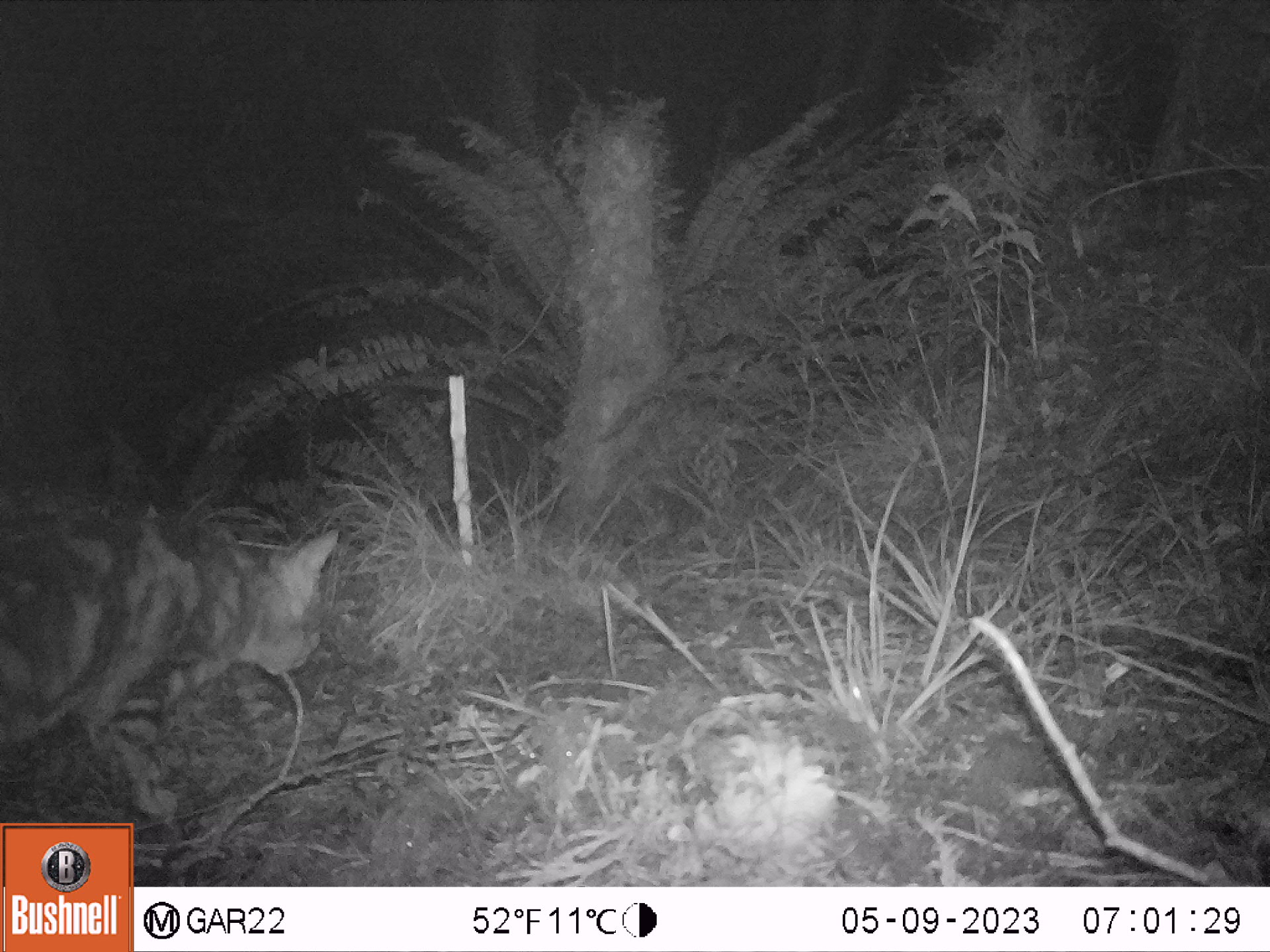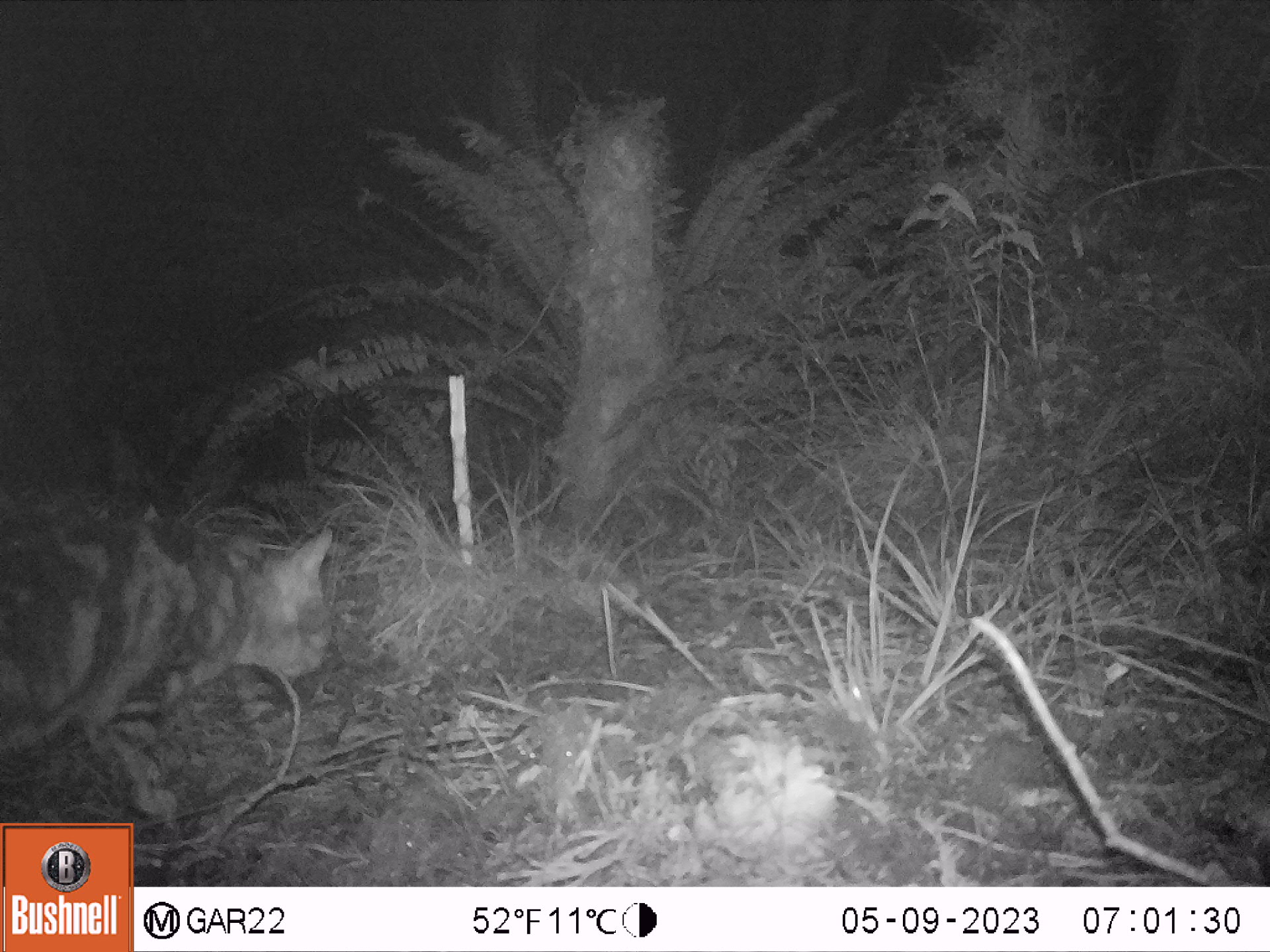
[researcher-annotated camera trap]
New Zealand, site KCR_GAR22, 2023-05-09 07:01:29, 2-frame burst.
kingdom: Animalia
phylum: Chordata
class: Mammalia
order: Carnivora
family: Felidae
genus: Felis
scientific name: Felis catus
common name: domestic cat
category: cat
Cat (domestic cat) (Felis catus).